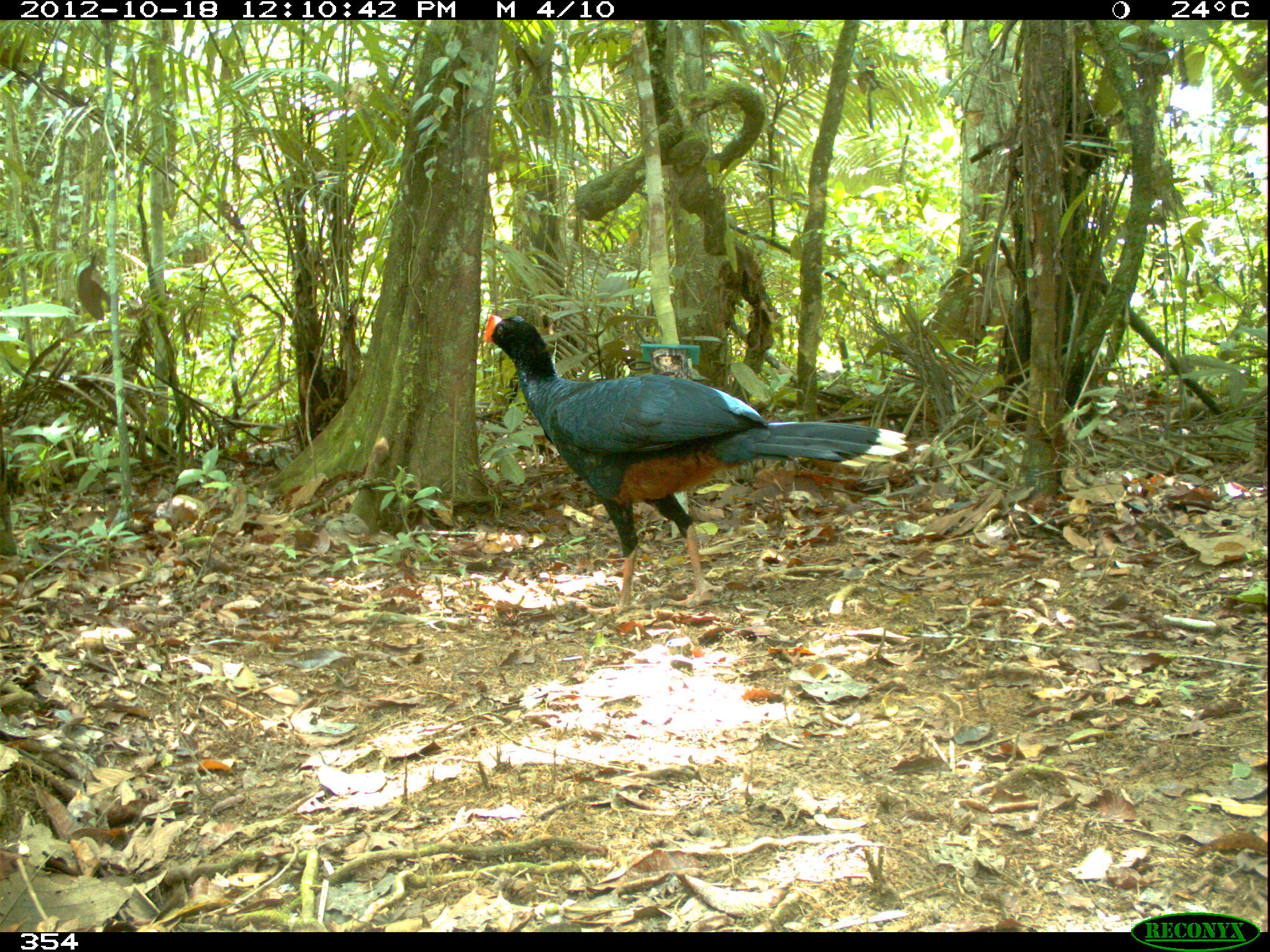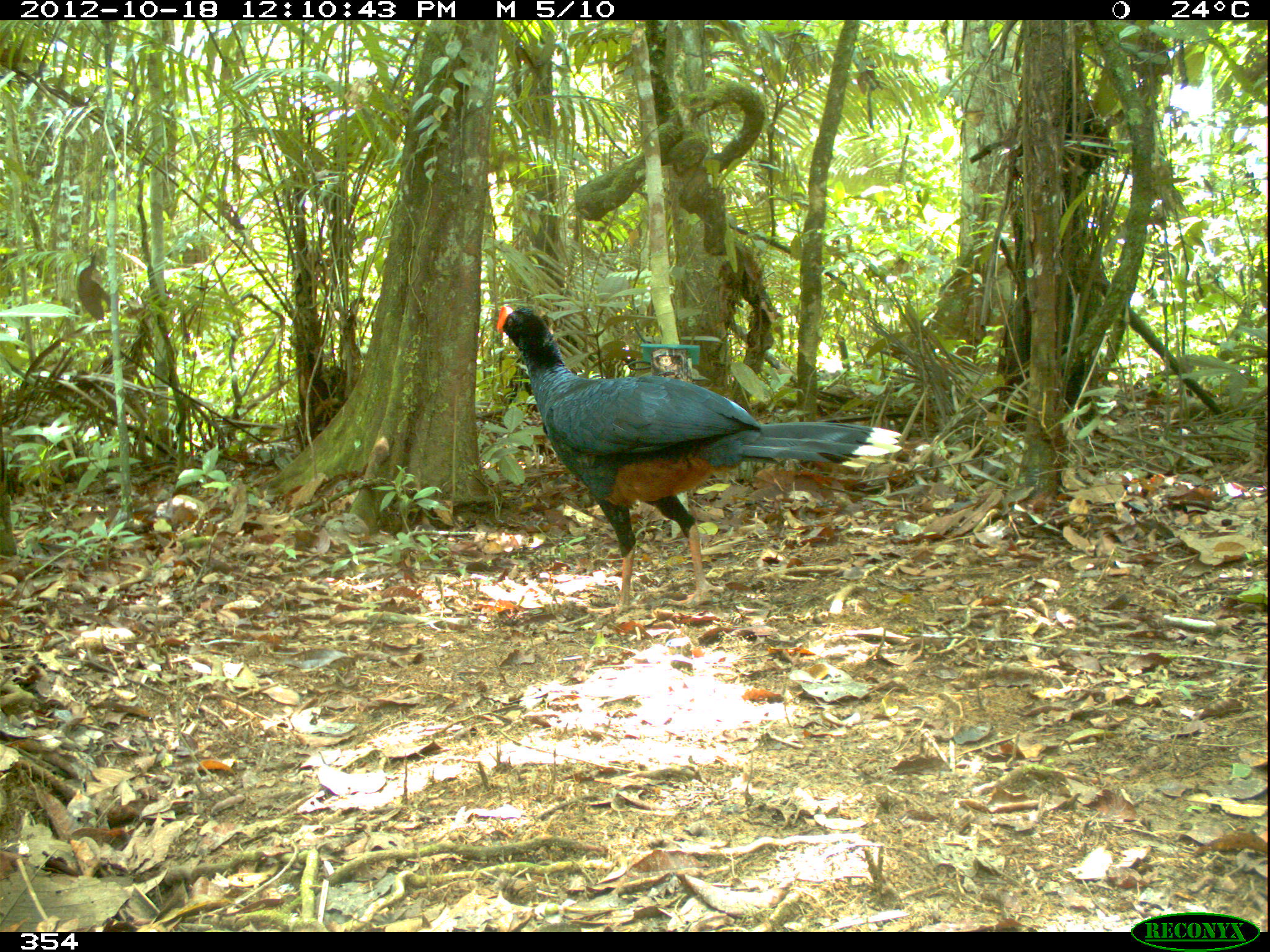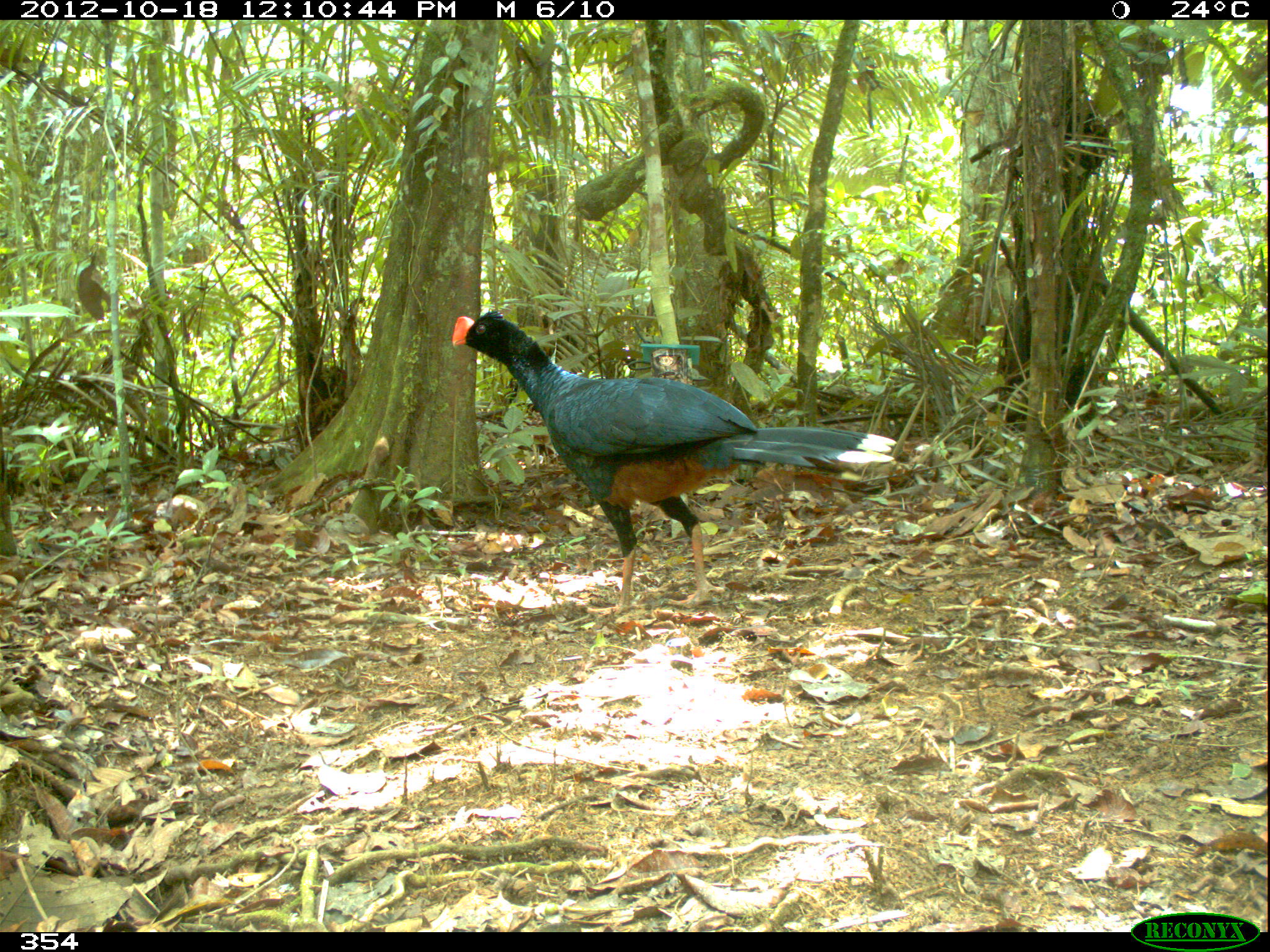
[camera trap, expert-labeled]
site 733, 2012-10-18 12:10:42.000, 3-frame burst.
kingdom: Animalia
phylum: Chordata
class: Aves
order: Galliformes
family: Cracidae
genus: Mitu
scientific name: Mitu tuberosum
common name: razor-billed curassow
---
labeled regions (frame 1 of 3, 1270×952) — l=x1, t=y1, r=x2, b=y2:
mitu tuberosum: l=482, t=314, r=908, b=619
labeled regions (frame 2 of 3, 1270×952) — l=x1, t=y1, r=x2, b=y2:
mitu tuberosum: l=497, t=300, r=903, b=615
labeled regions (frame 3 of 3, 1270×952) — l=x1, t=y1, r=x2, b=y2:
mitu tuberosum: l=452, t=310, r=898, b=614